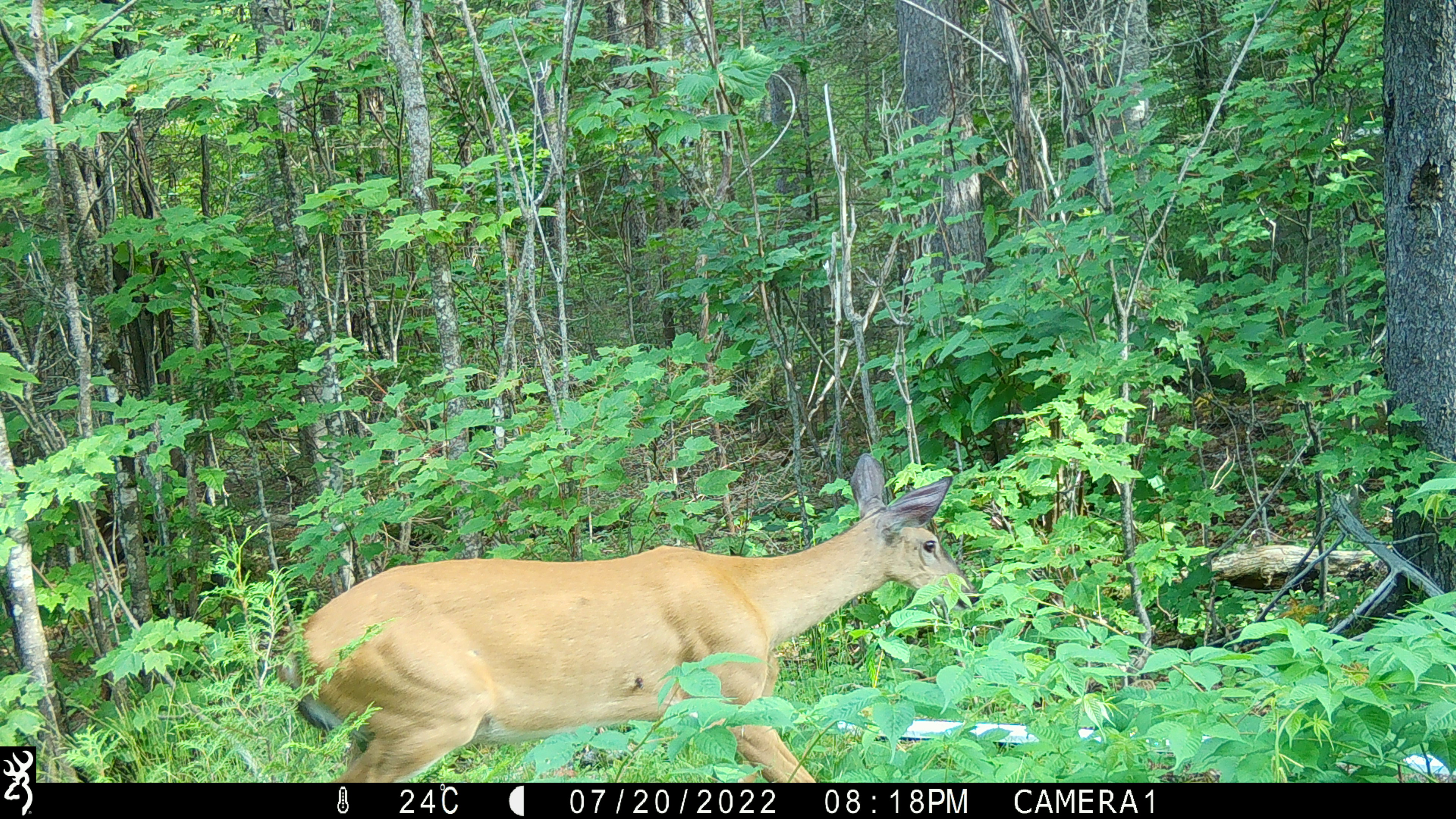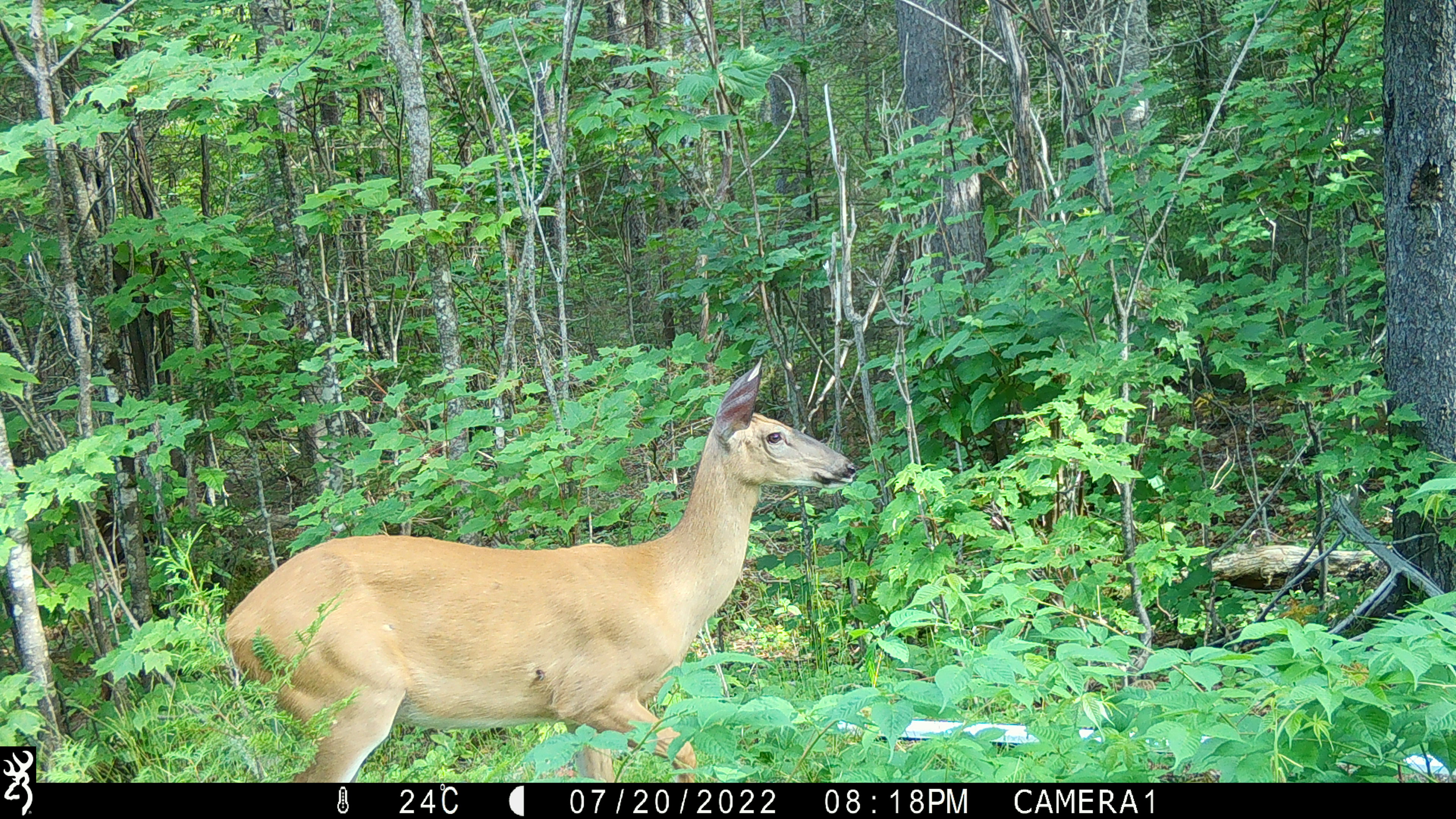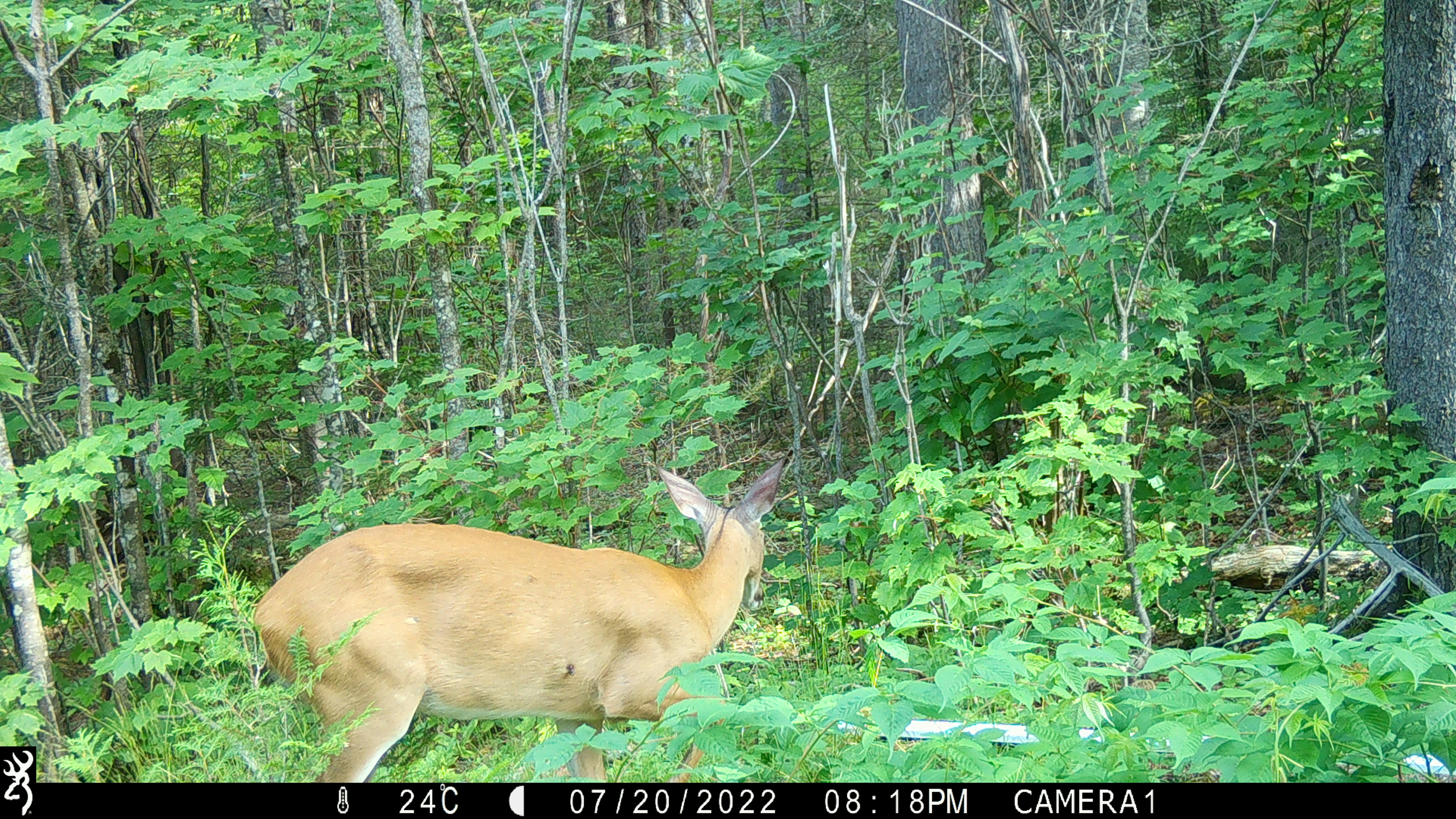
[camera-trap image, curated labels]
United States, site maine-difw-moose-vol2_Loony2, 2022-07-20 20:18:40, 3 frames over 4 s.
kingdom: Animalia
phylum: Chordata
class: Mammalia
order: Artiodactyla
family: Cervidae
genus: Odocoileus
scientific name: Odocoileus virginianus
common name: white-tailed deer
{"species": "white-tailed deer (Odocoileus virginianus)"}